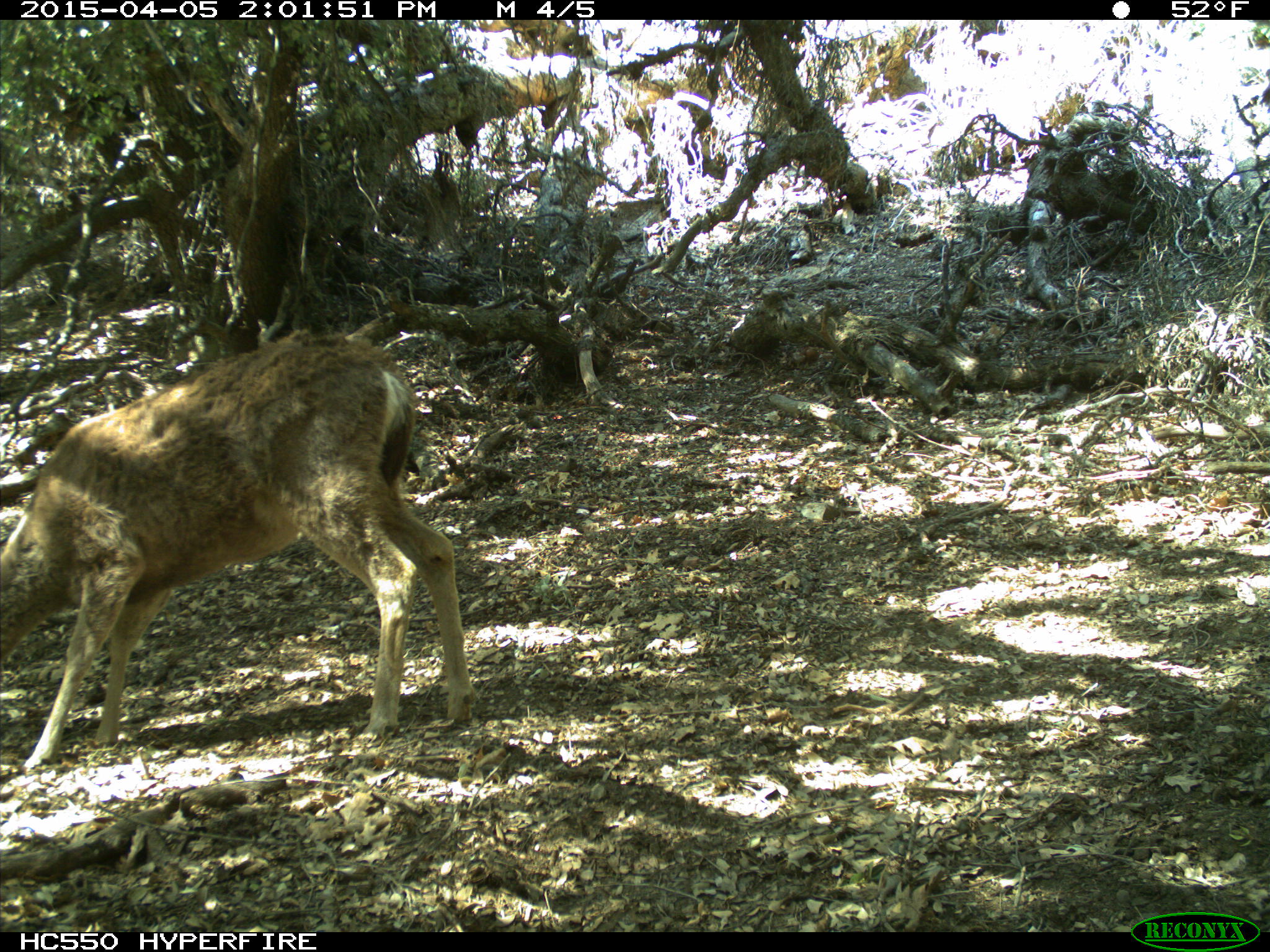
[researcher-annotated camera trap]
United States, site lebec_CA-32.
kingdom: Animalia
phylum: Chordata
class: Mammalia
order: Artiodactyla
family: Cervidae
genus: Odocoileus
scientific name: Odocoileus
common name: deer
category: unidentified deer